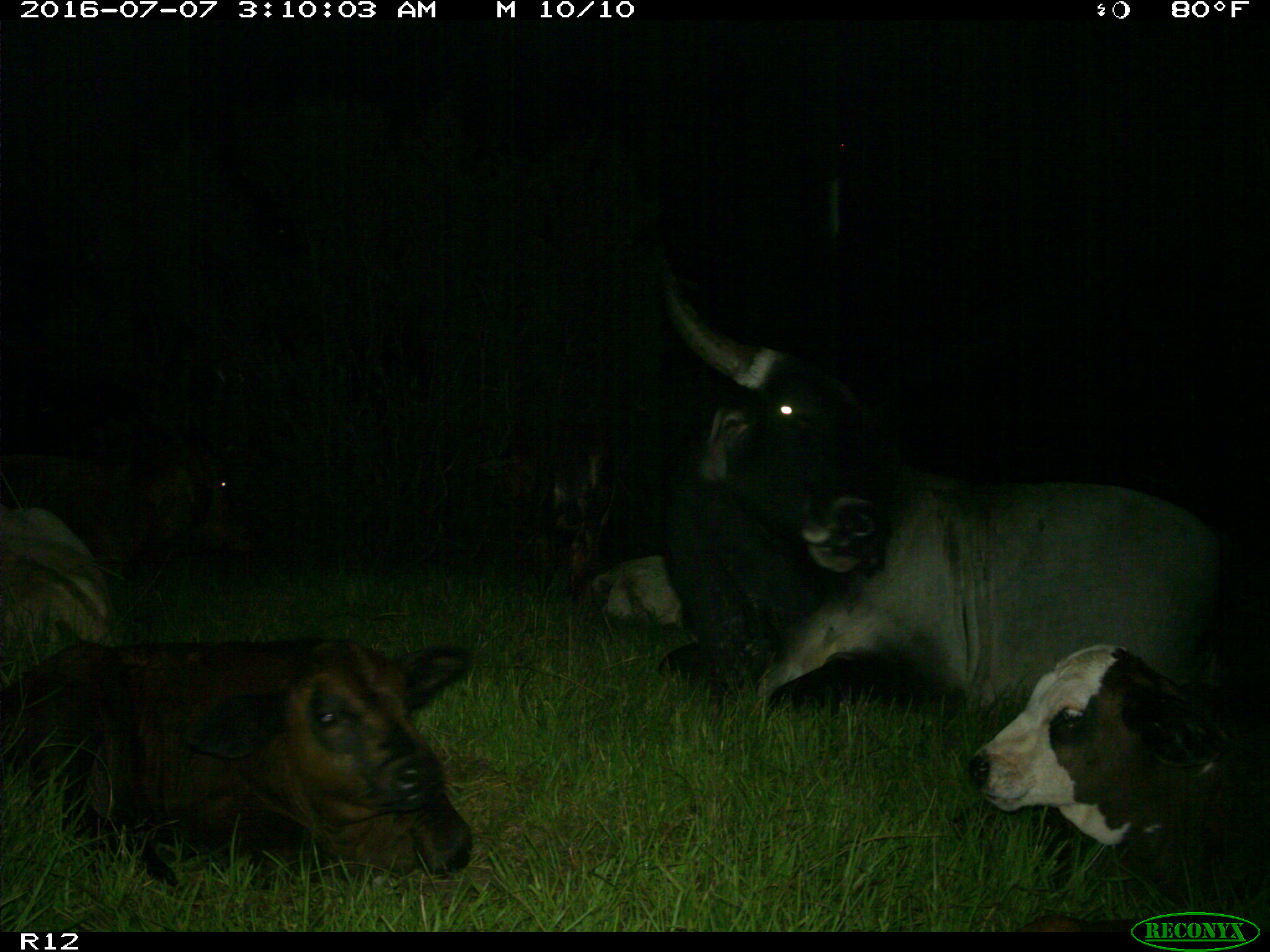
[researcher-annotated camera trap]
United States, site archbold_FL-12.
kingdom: Animalia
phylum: Chordata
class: Mammalia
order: Artiodactyla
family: Bovidae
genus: Bos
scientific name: Bos taurus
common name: domestic cow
Bos taurus (domestic cow).